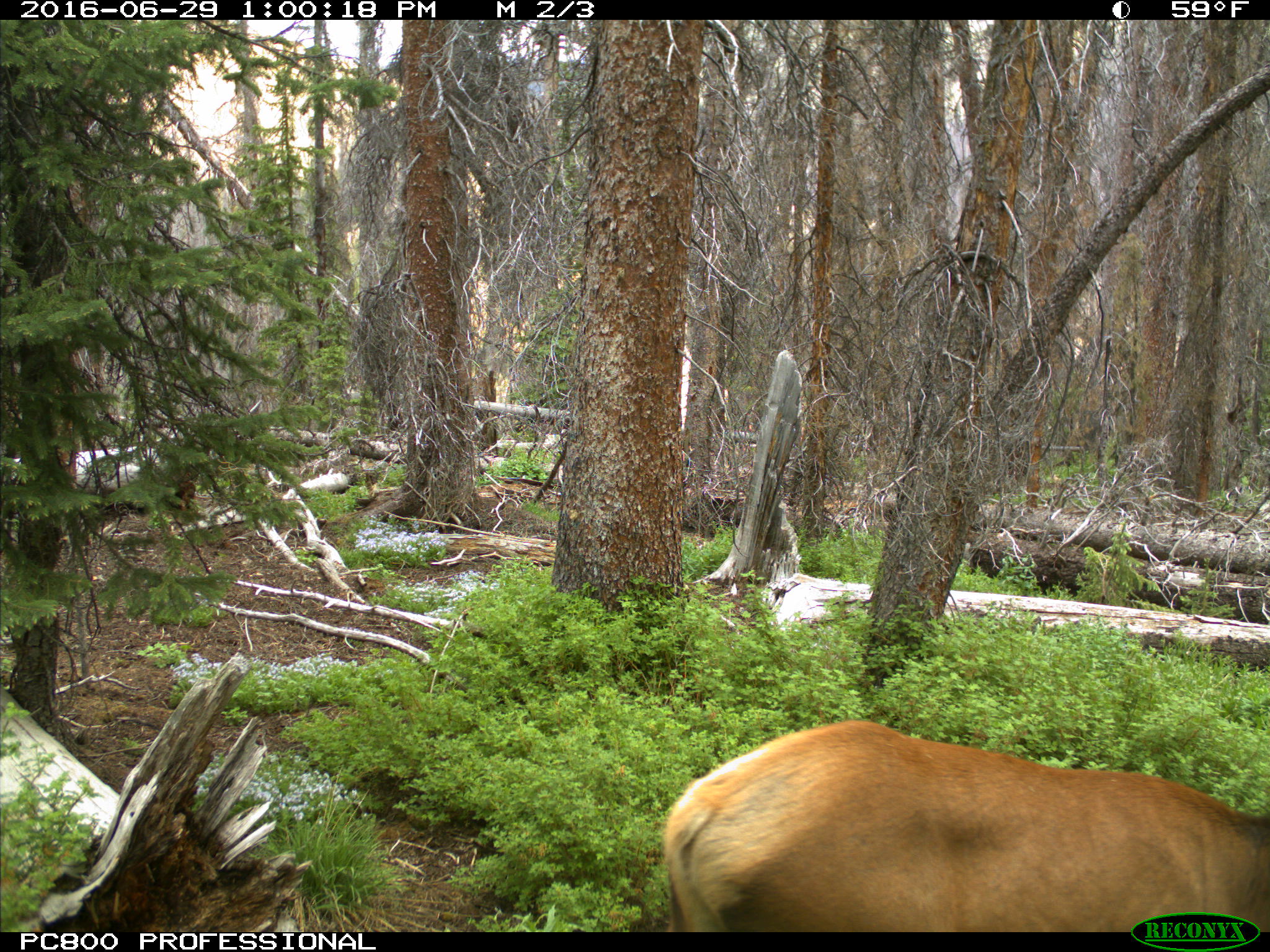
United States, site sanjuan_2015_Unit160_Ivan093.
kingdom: Animalia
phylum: Chordata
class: Mammalia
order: Artiodactyla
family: Cervidae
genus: Cervus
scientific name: Cervus elaphus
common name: red deer